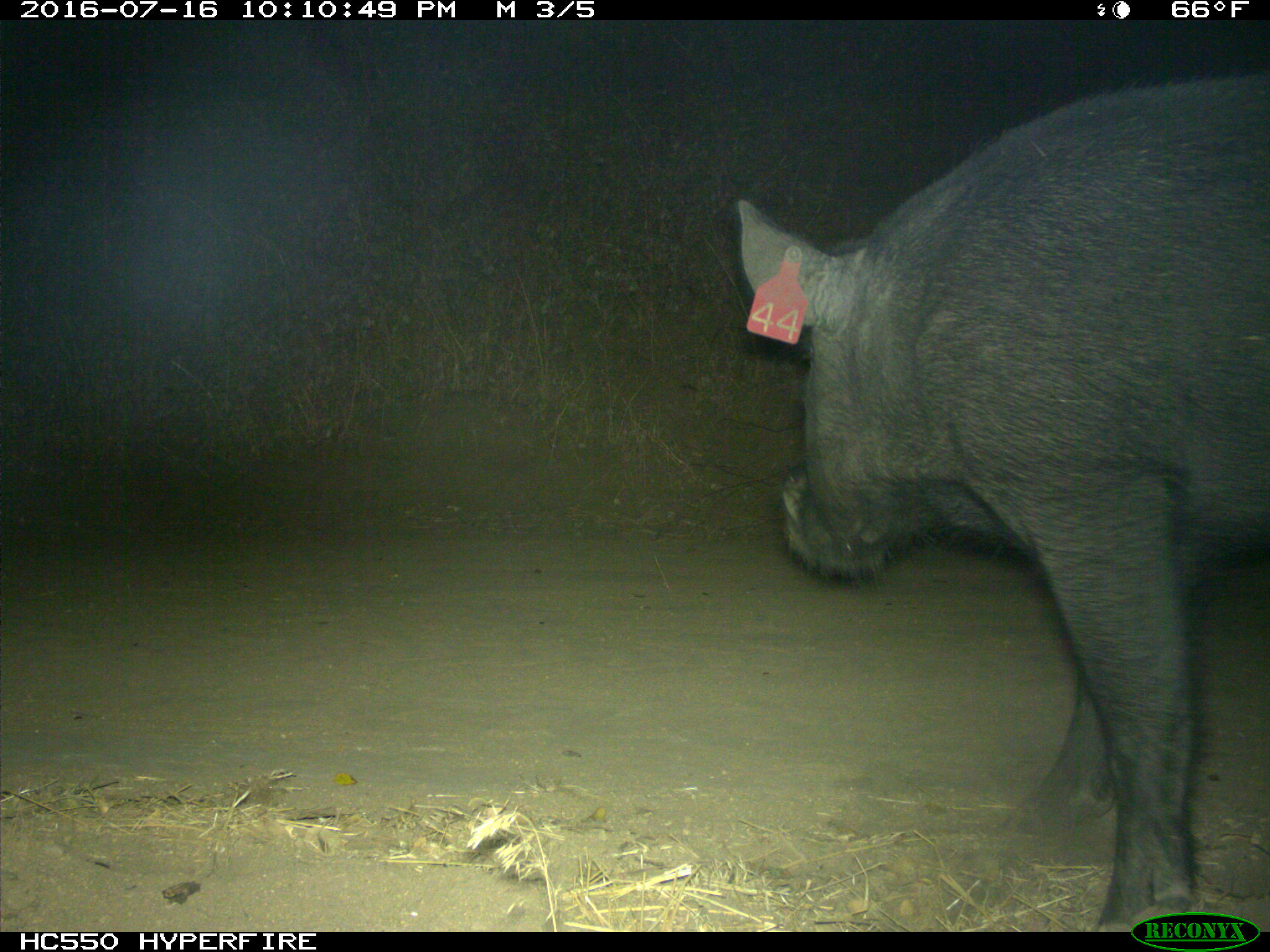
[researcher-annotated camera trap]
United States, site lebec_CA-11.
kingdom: Animalia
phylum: Chordata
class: Mammalia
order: Artiodactyla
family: Suidae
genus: Sus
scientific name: Sus scrofa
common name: wild boar